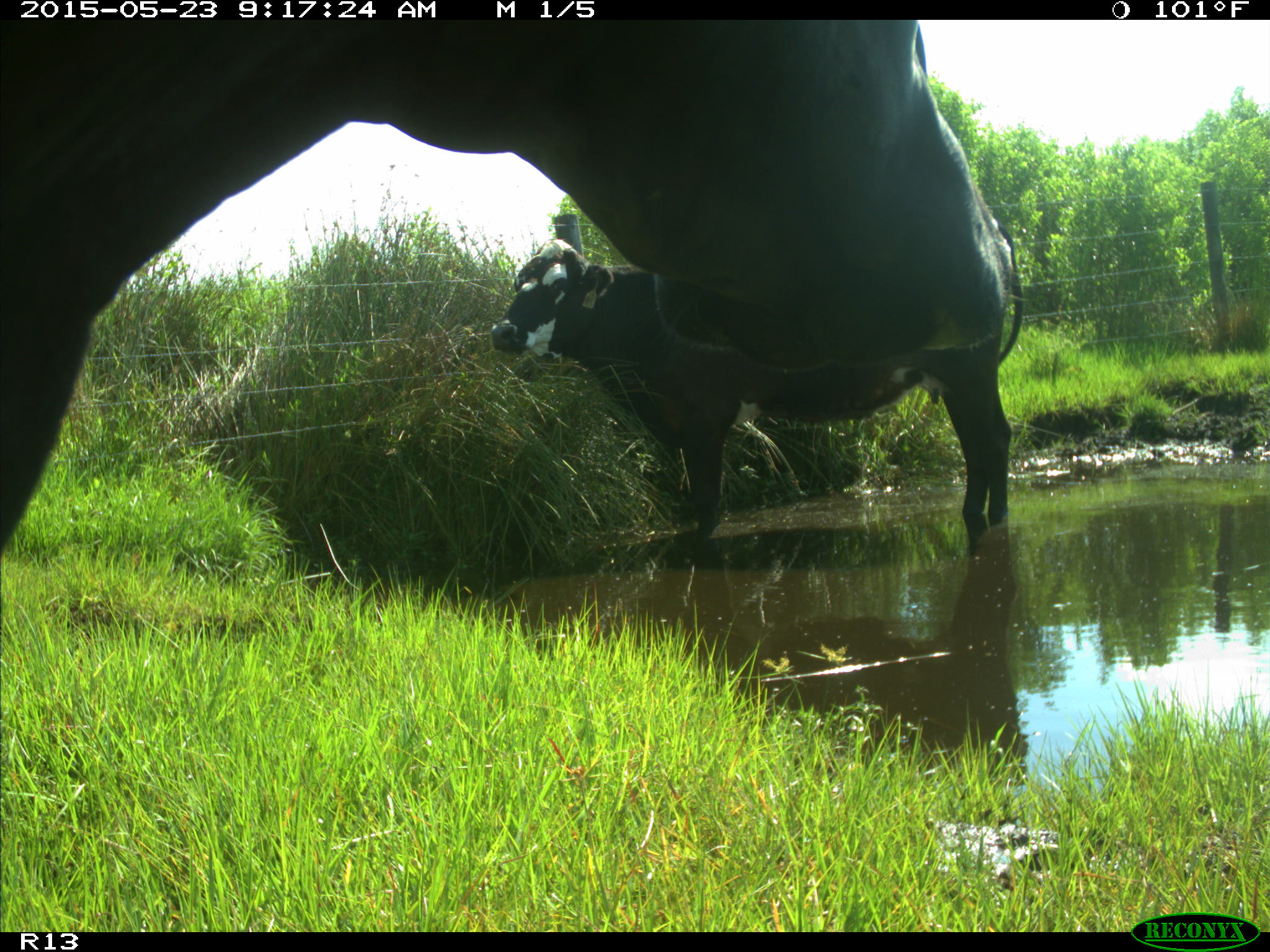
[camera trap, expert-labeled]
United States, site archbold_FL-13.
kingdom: Animalia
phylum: Chordata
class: Mammalia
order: Artiodactyla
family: Bovidae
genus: Bos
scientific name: Bos taurus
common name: domestic cow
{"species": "Bos taurus (domestic cow)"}